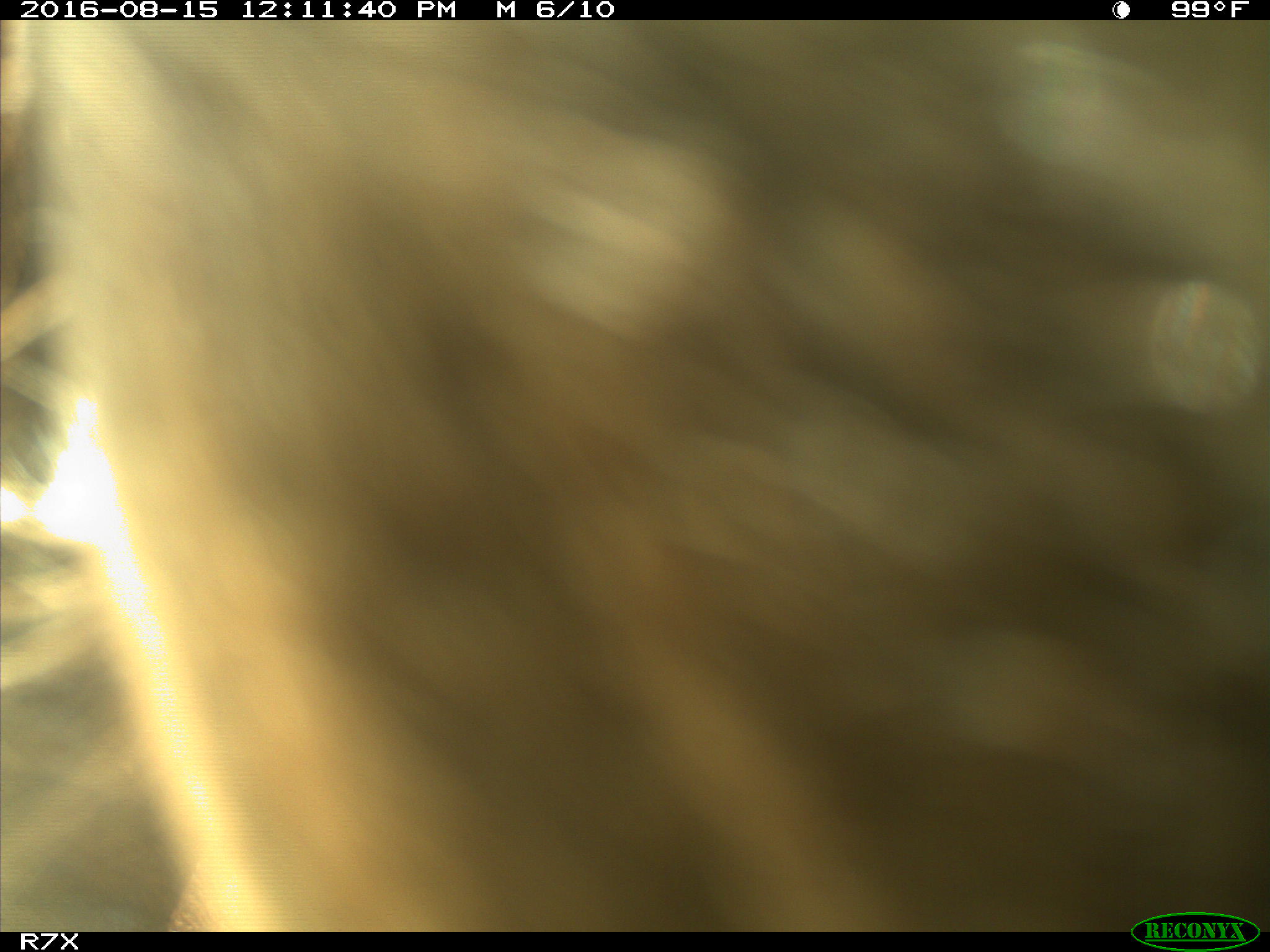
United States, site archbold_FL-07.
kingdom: Animalia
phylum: Chordata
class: Mammalia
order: Artiodactyla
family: Bovidae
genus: Bos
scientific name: Bos taurus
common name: domestic cow